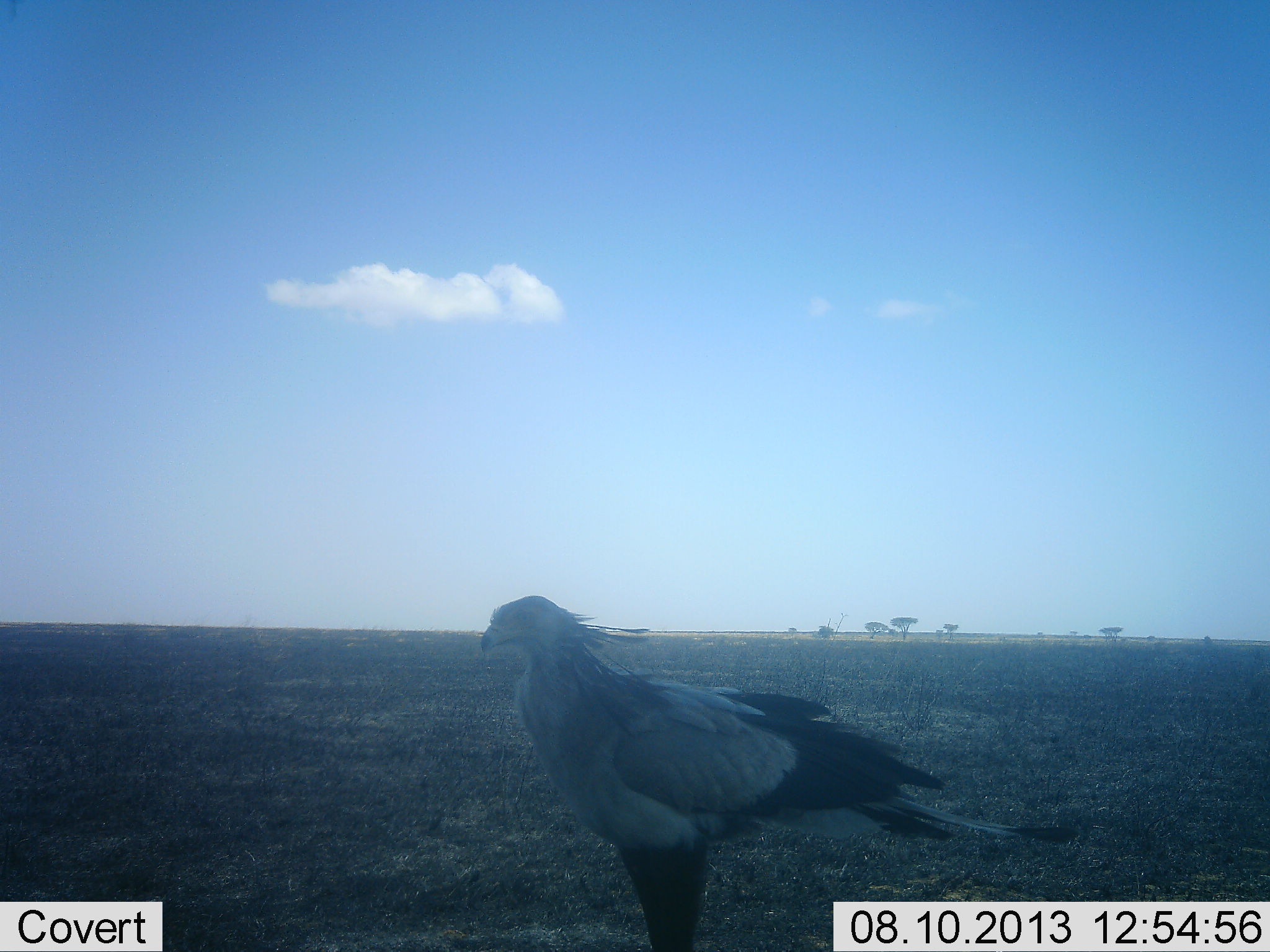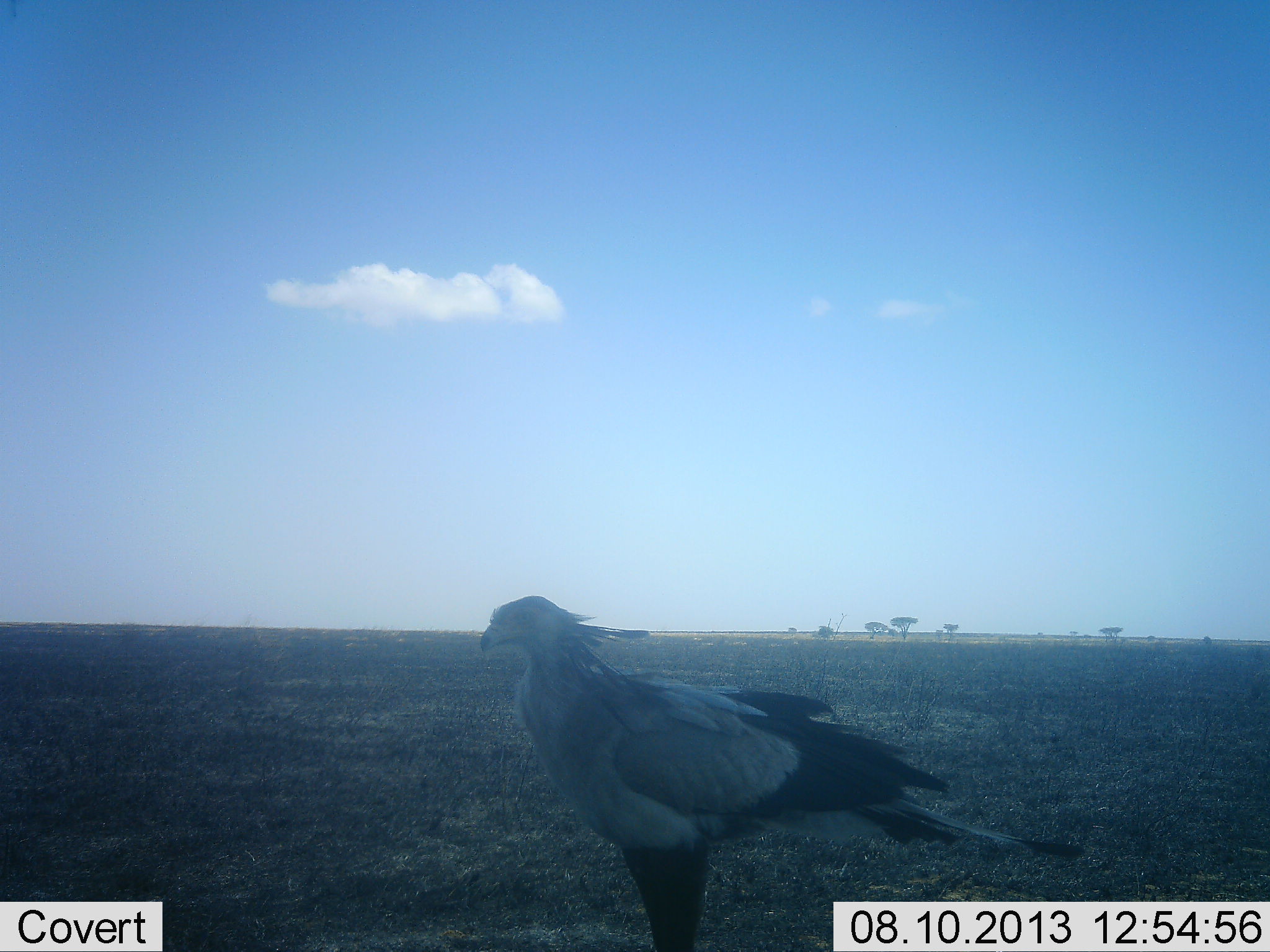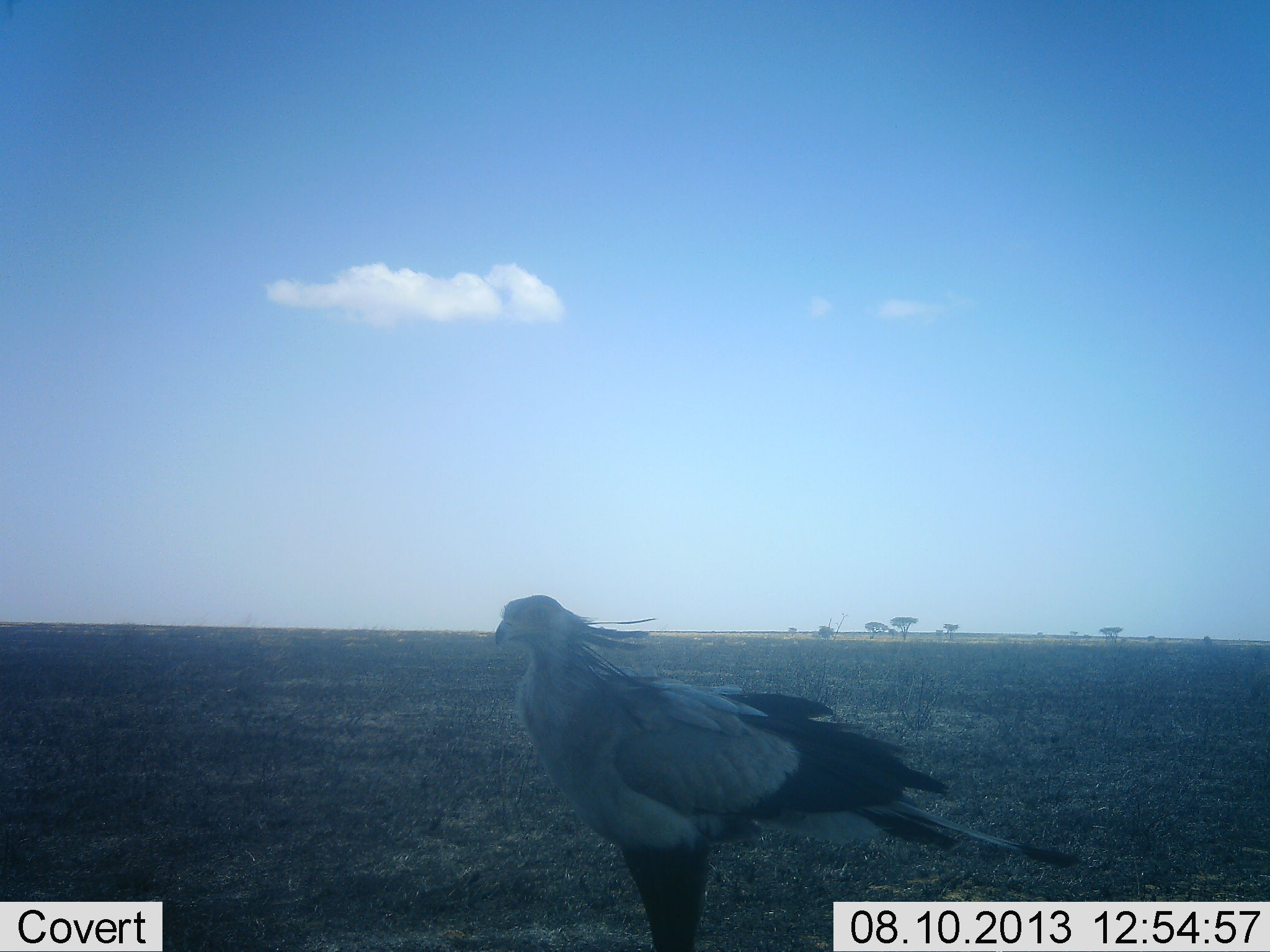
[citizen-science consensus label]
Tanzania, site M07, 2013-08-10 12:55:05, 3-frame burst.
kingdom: Animalia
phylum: Chordata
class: Aves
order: Accipitriformes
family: Sagittariidae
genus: Sagittarius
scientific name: Sagittarius serpentarius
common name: secretary bird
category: secretarybird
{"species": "secretarybird (secretary bird) (Sagittarius serpentarius)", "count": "1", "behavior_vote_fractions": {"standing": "100%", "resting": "0%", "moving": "0%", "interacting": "0%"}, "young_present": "0%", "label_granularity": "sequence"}